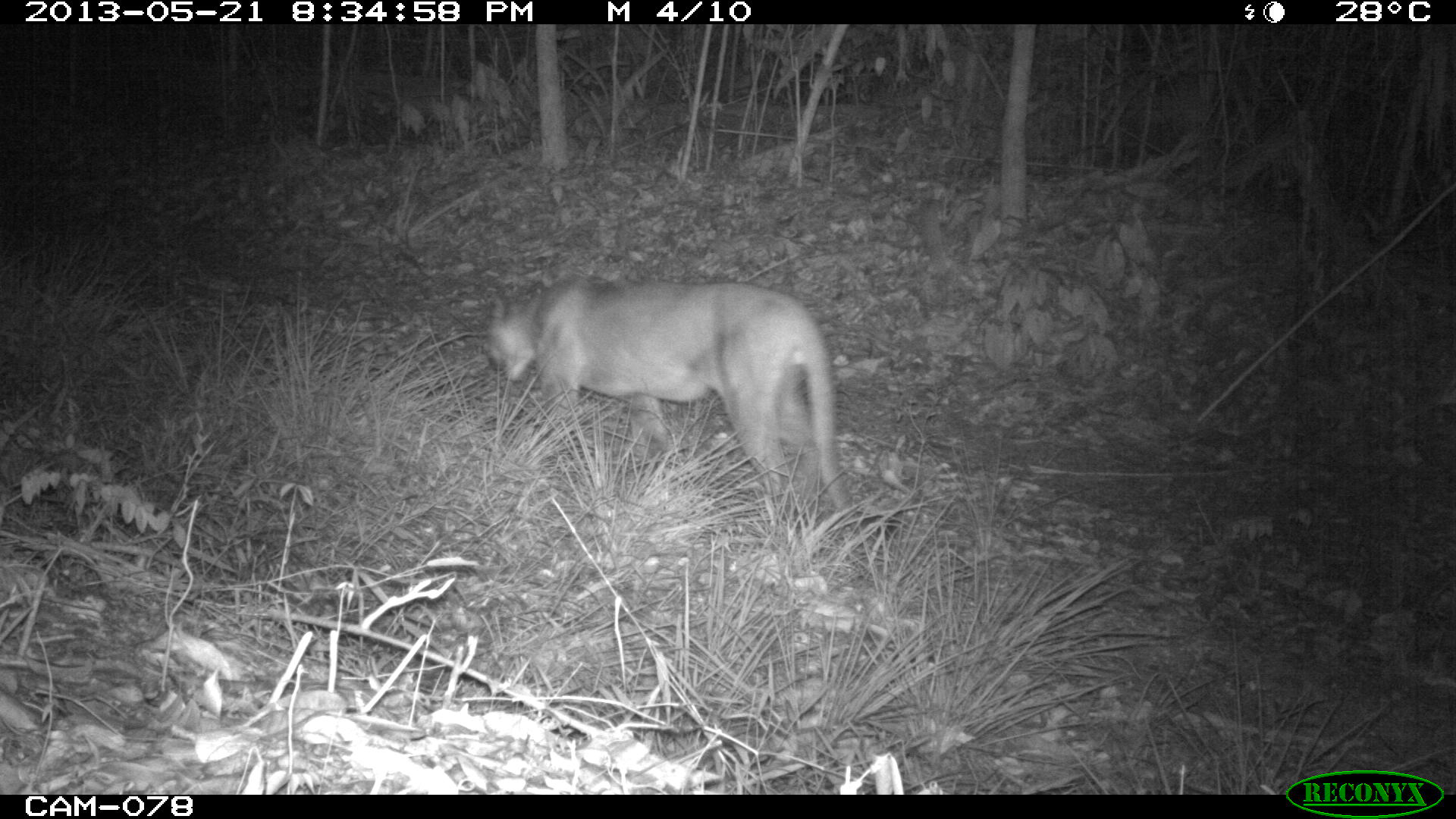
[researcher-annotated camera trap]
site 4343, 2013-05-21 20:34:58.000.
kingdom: Animalia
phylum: Chordata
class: Mammalia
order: Carnivora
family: Felidae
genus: Puma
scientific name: Puma concolor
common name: mountain lion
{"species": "Puma concolor (mountain lion)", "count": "1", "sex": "male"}